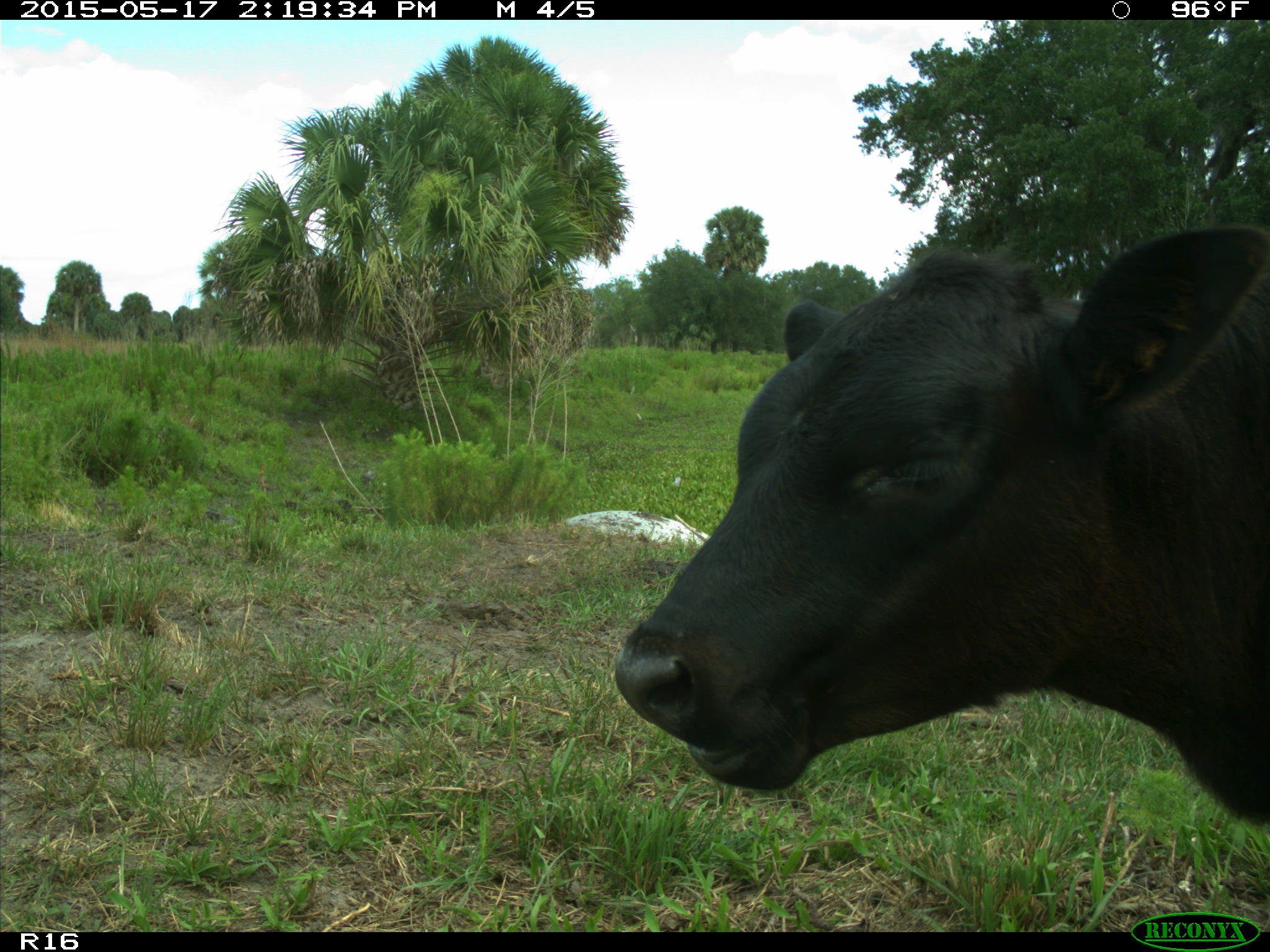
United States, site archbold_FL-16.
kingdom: Animalia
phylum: Chordata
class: Mammalia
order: Artiodactyla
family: Bovidae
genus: Bos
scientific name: Bos taurus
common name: domestic cow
Bos taurus (domestic cow).